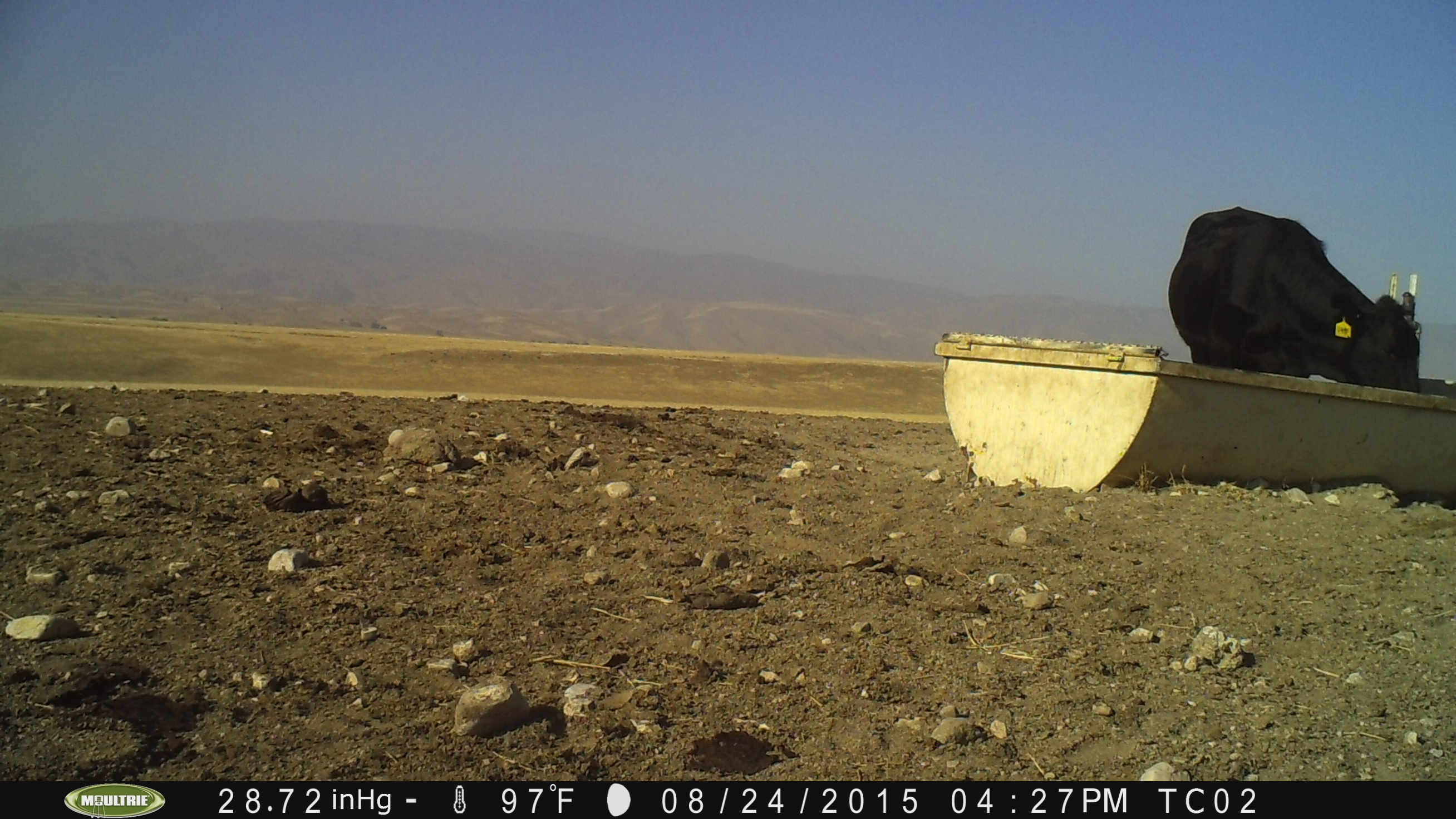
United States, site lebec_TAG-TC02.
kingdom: Animalia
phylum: Chordata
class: Mammalia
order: Artiodactyla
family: Bovidae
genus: Bos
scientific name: Bos taurus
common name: domestic cow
Bos taurus (domestic cow).